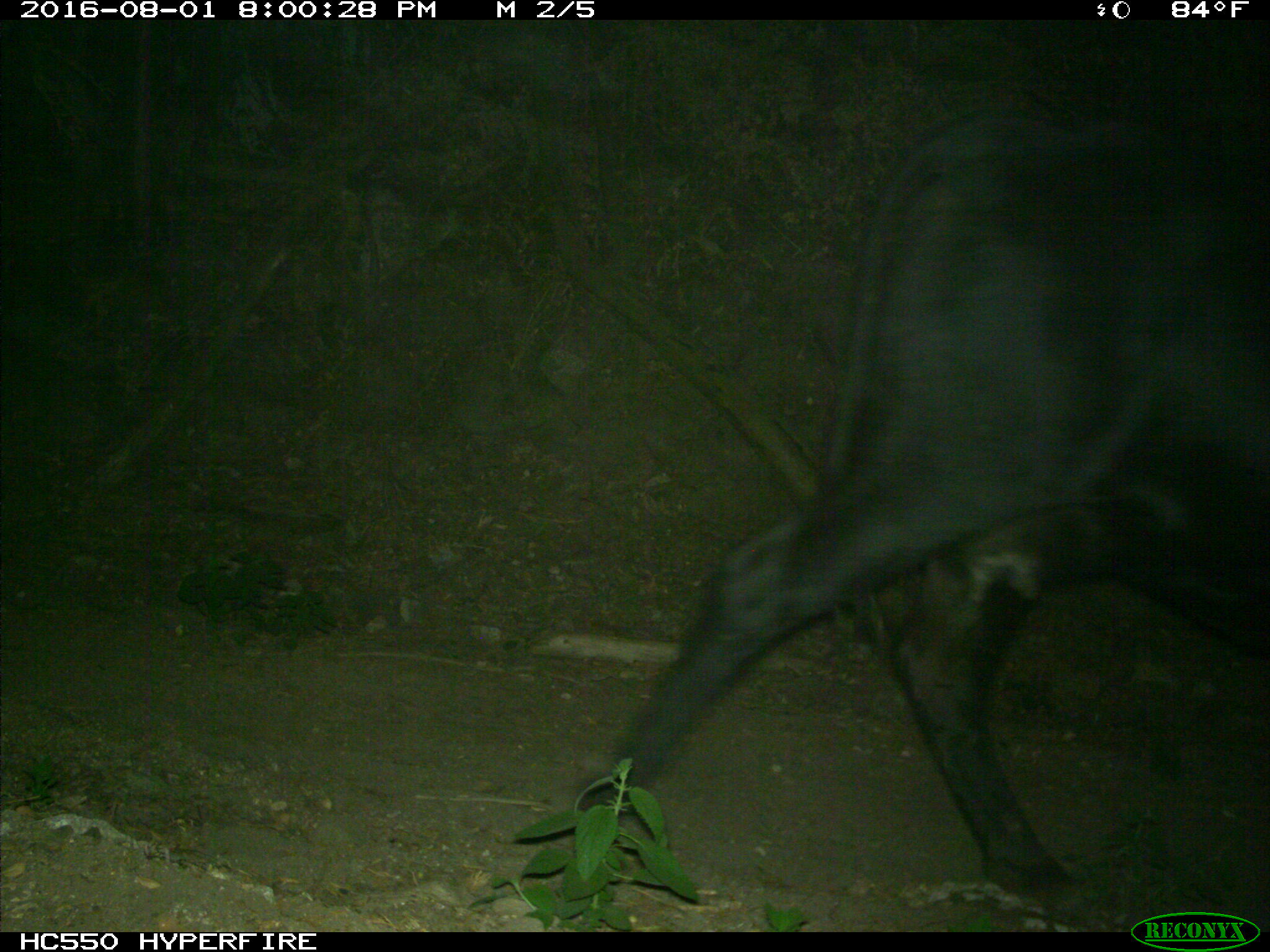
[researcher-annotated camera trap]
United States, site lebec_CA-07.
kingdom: Animalia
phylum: Chordata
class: Mammalia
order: Artiodactyla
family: Bovidae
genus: Bos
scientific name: Bos taurus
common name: domestic cow